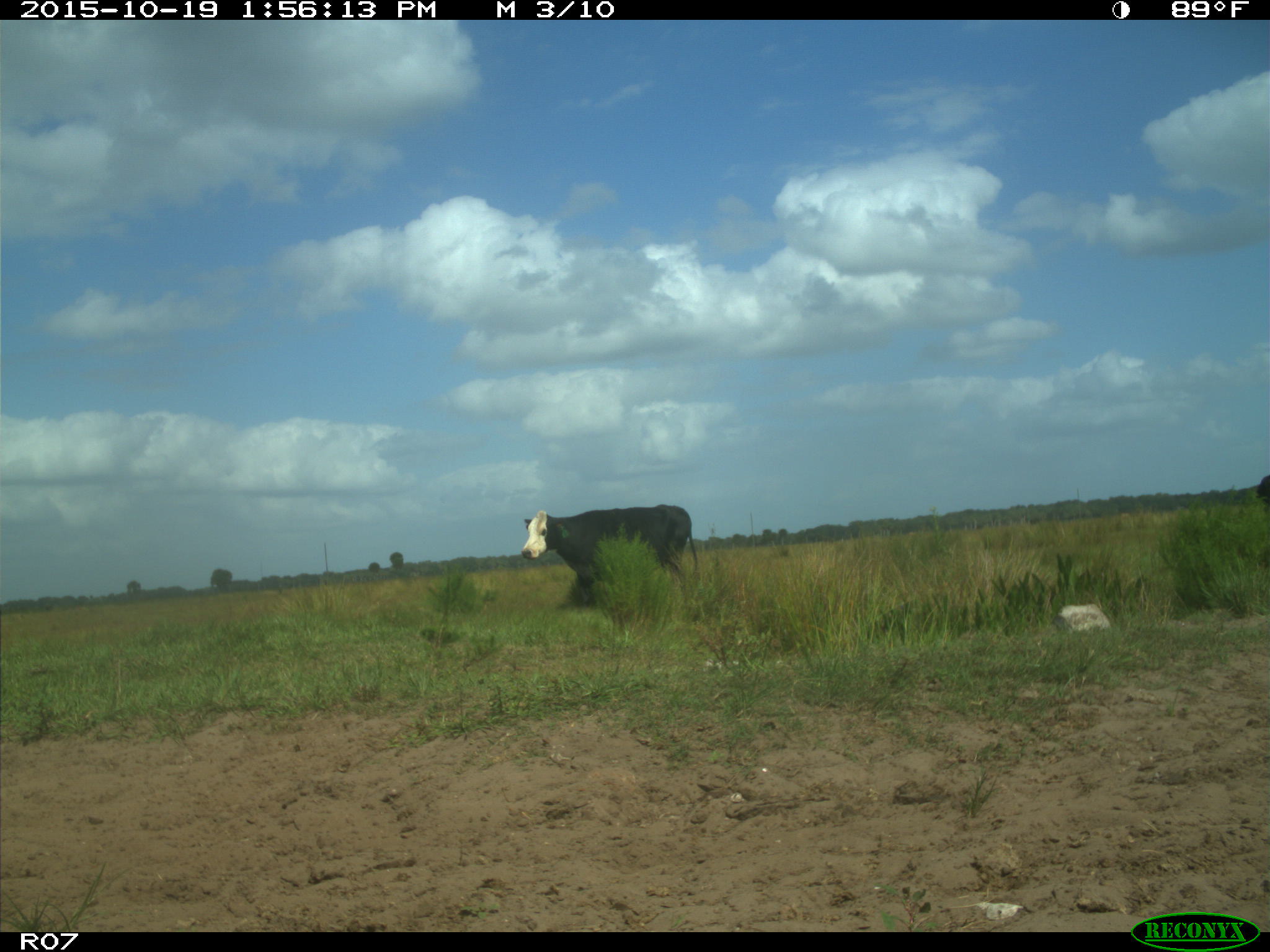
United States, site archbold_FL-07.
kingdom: Animalia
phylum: Chordata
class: Mammalia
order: Artiodactyla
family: Bovidae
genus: Bos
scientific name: Bos taurus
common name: domestic cow